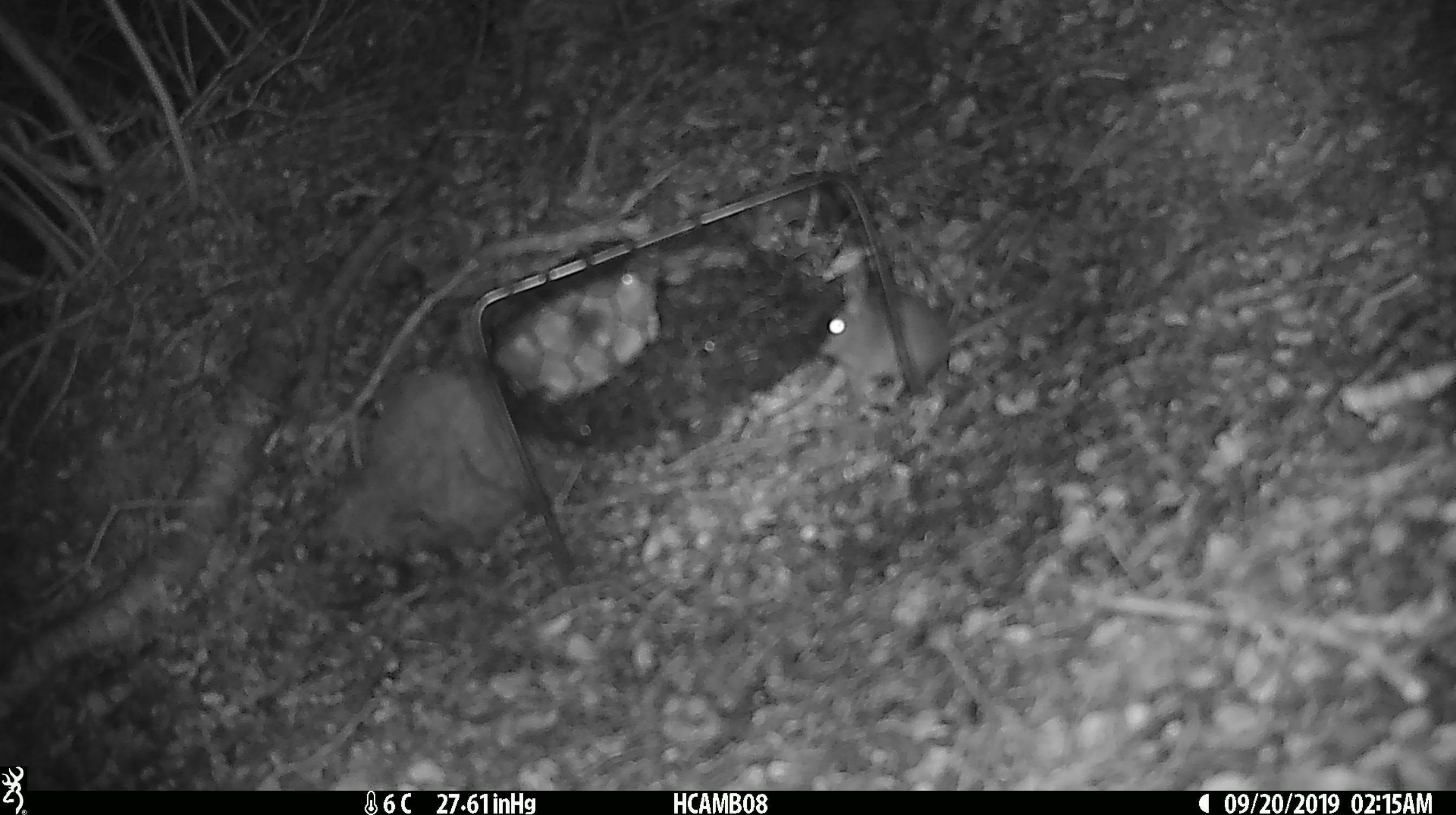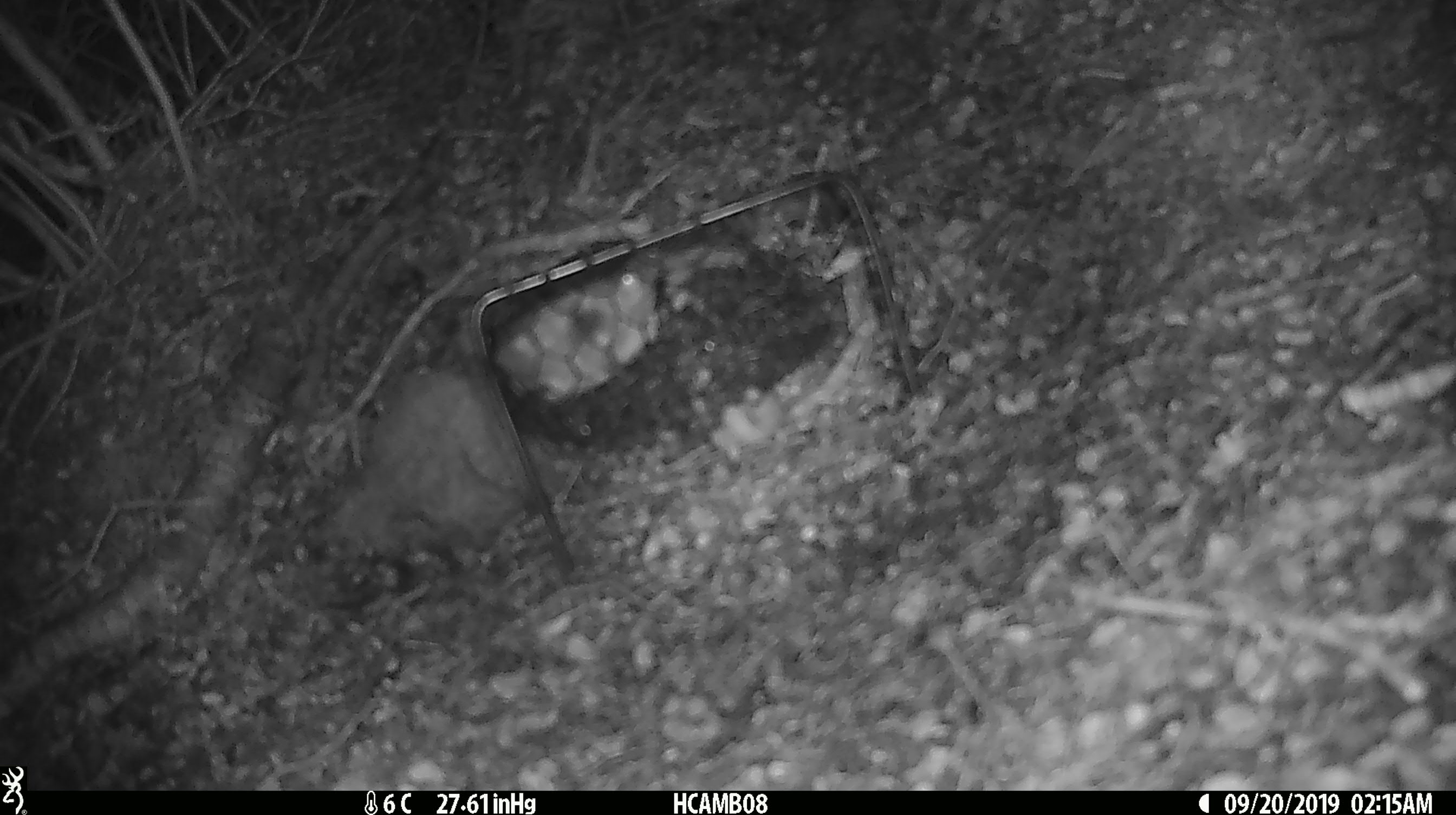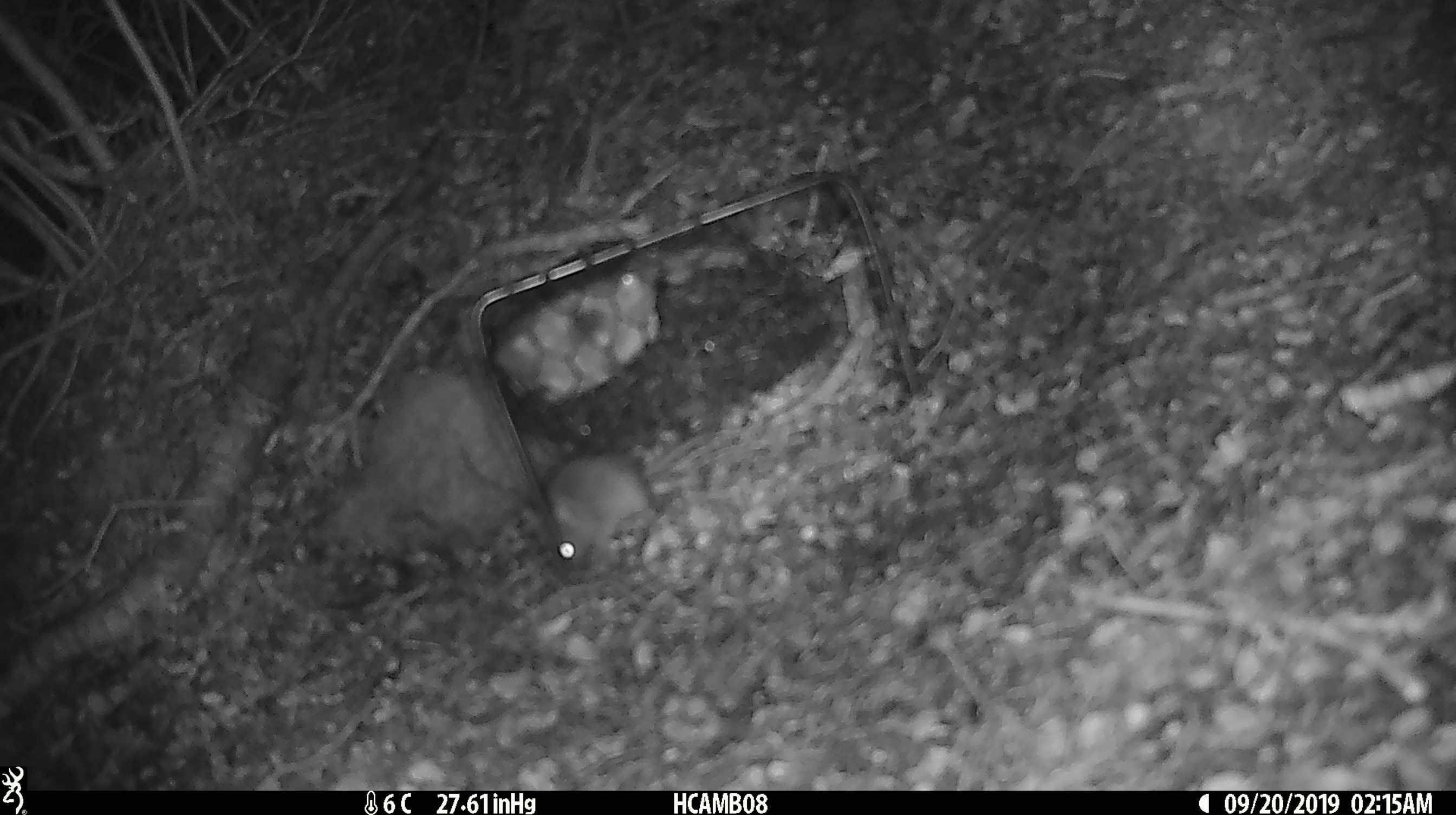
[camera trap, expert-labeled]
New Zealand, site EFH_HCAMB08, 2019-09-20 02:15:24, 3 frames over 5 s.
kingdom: Animalia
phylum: Chordata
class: Mammalia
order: Rodentia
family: Muridae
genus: Mus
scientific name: Mus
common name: mouse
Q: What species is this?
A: Mouse (Mus).